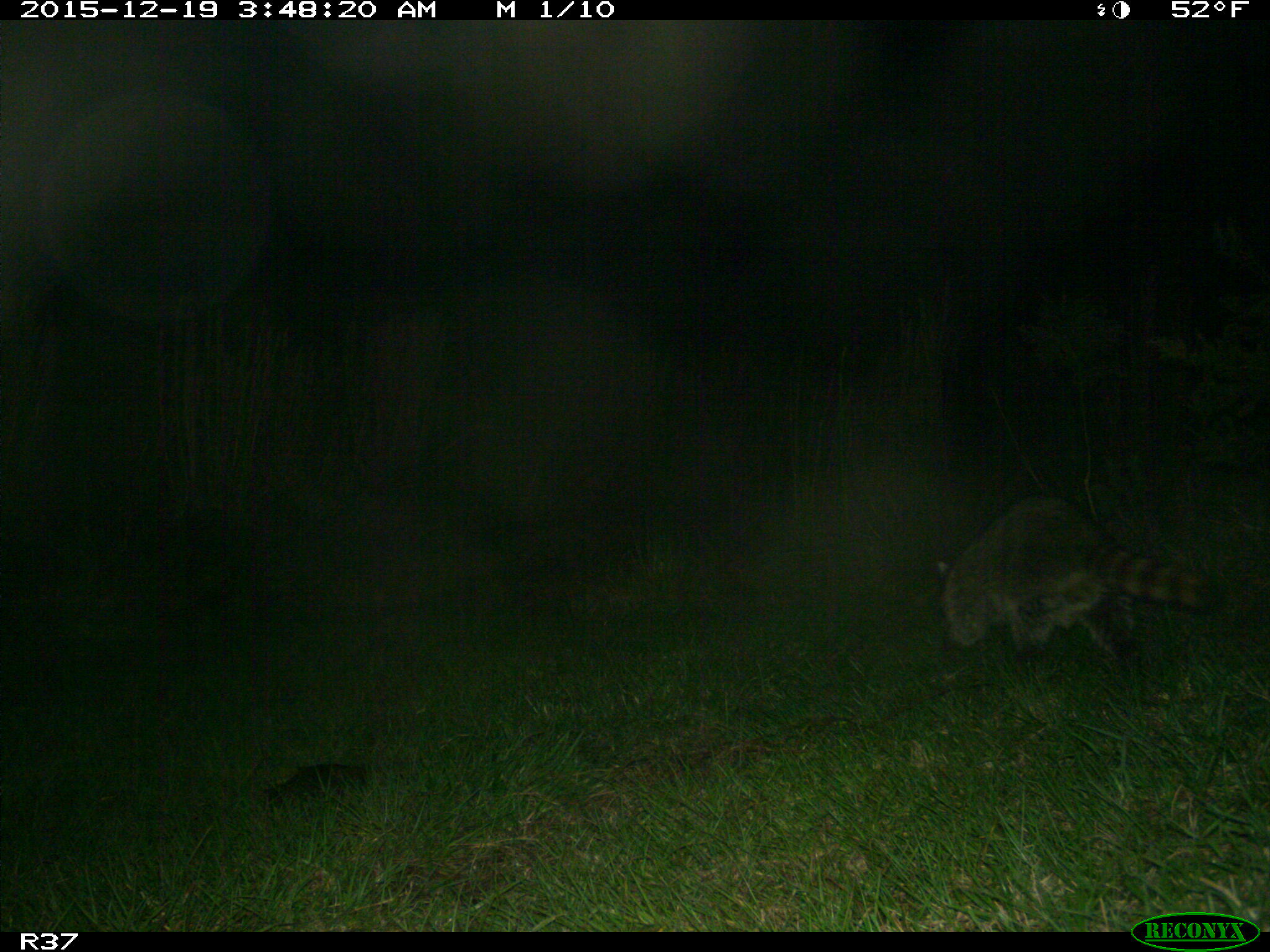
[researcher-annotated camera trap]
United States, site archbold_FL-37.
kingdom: Animalia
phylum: Chordata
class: Mammalia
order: Carnivora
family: Procyonidae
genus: Procyon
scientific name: Procyon lotor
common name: common raccoon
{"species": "Procyon lotor (common raccoon)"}